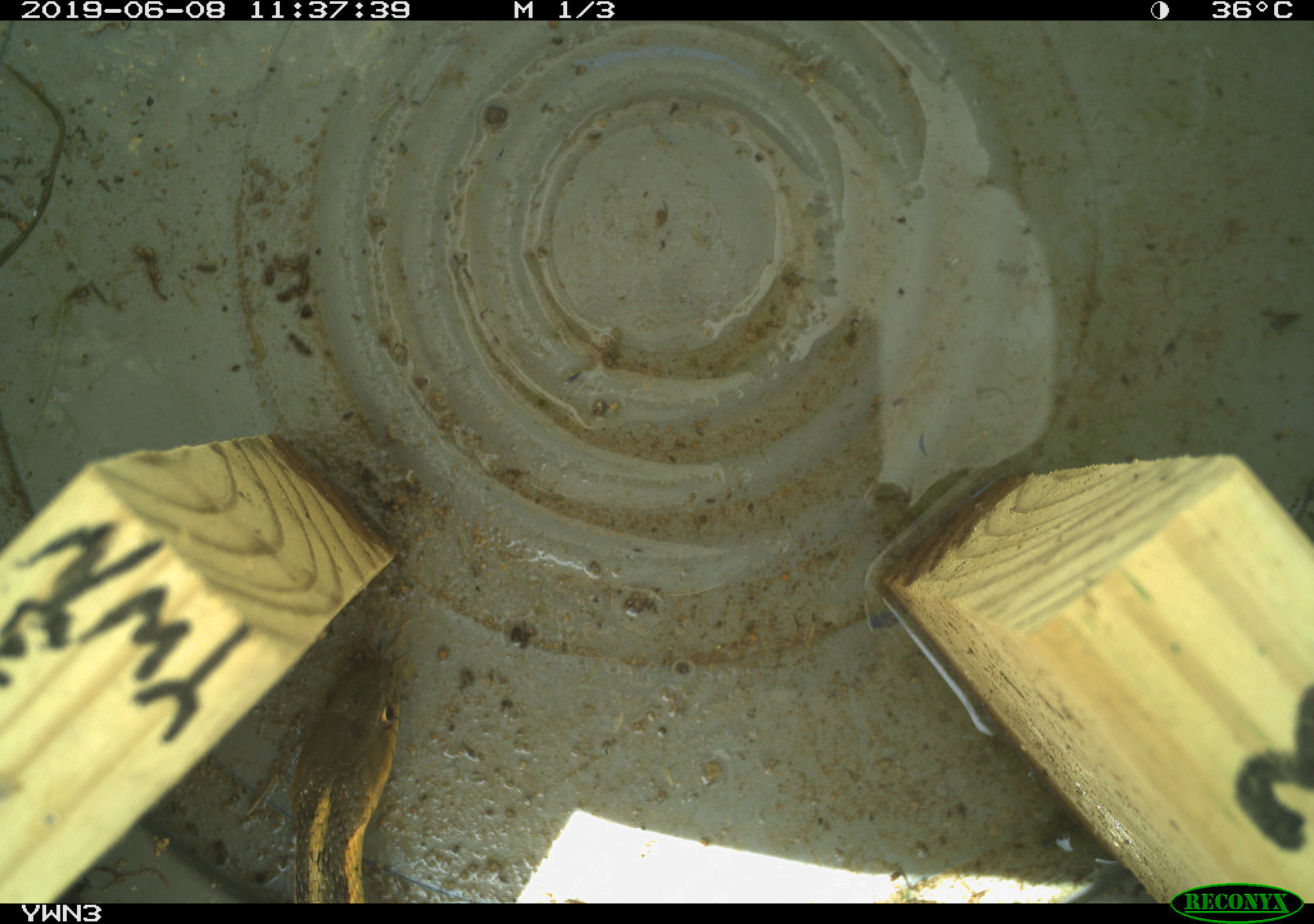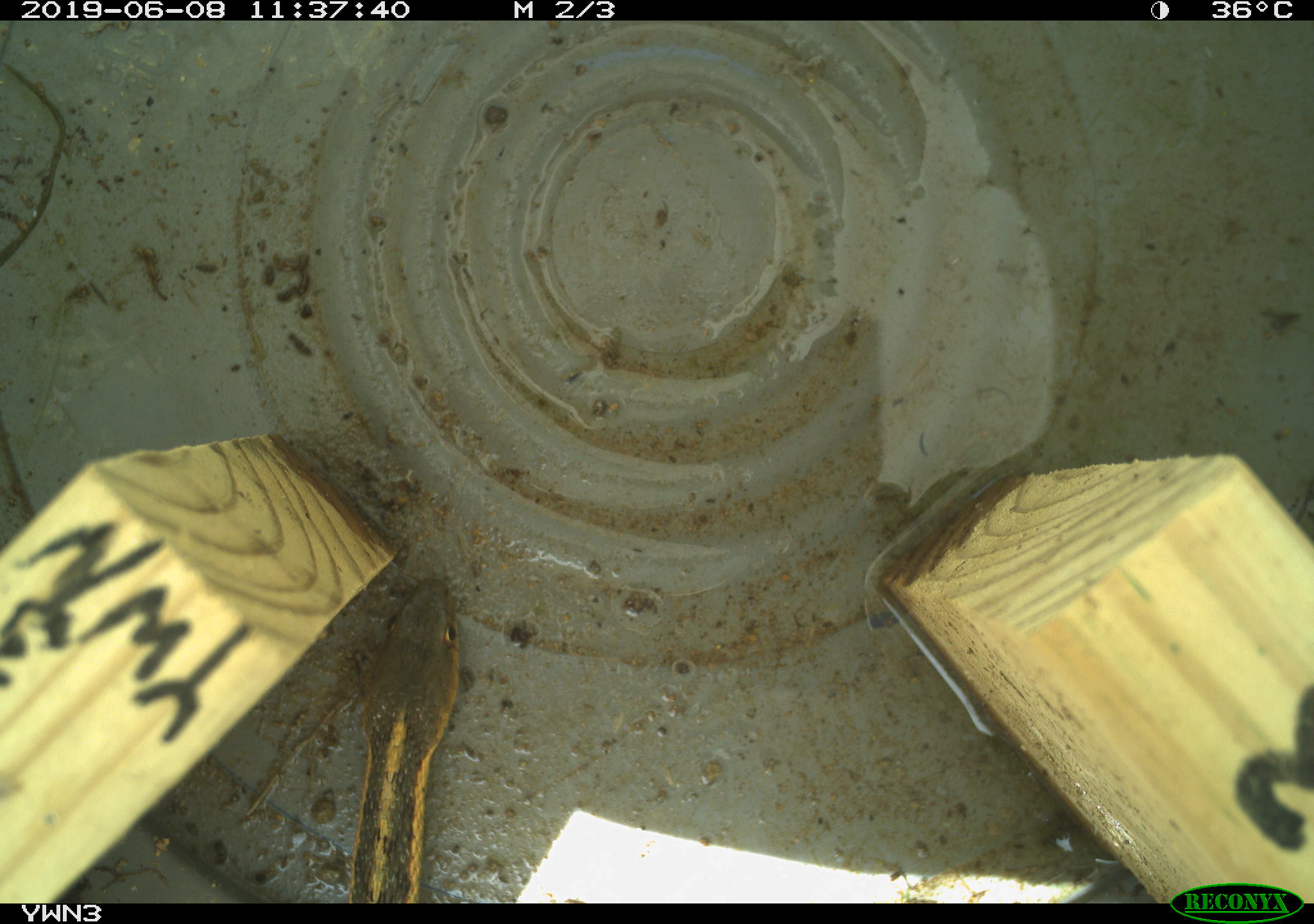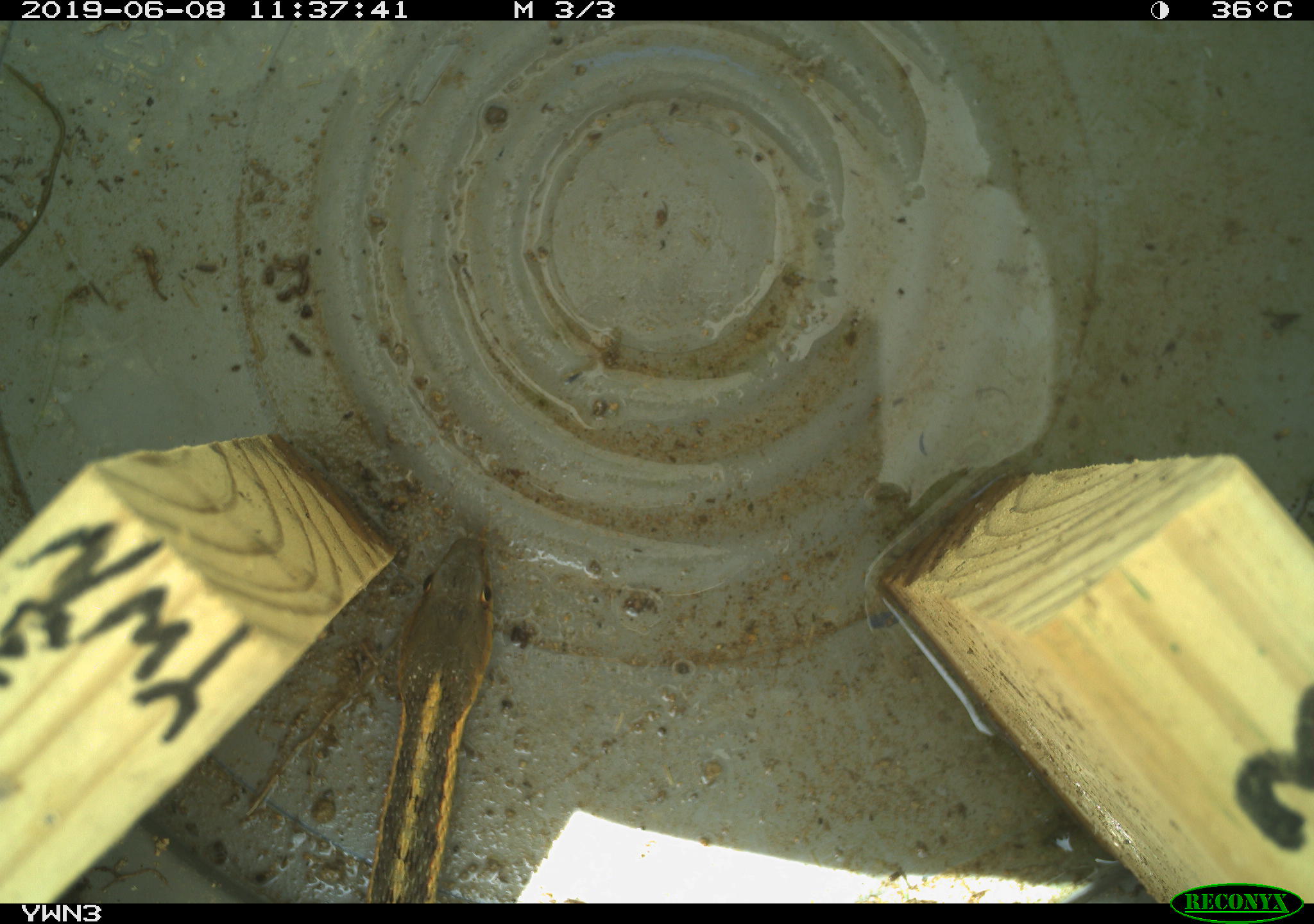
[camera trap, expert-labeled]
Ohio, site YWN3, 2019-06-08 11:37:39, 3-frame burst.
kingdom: Animalia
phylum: Chordata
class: Reptilia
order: Squamata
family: Colubridae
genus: Thamnophis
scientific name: Thamnophis sirtalis sirtalis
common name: eastern gartersnake